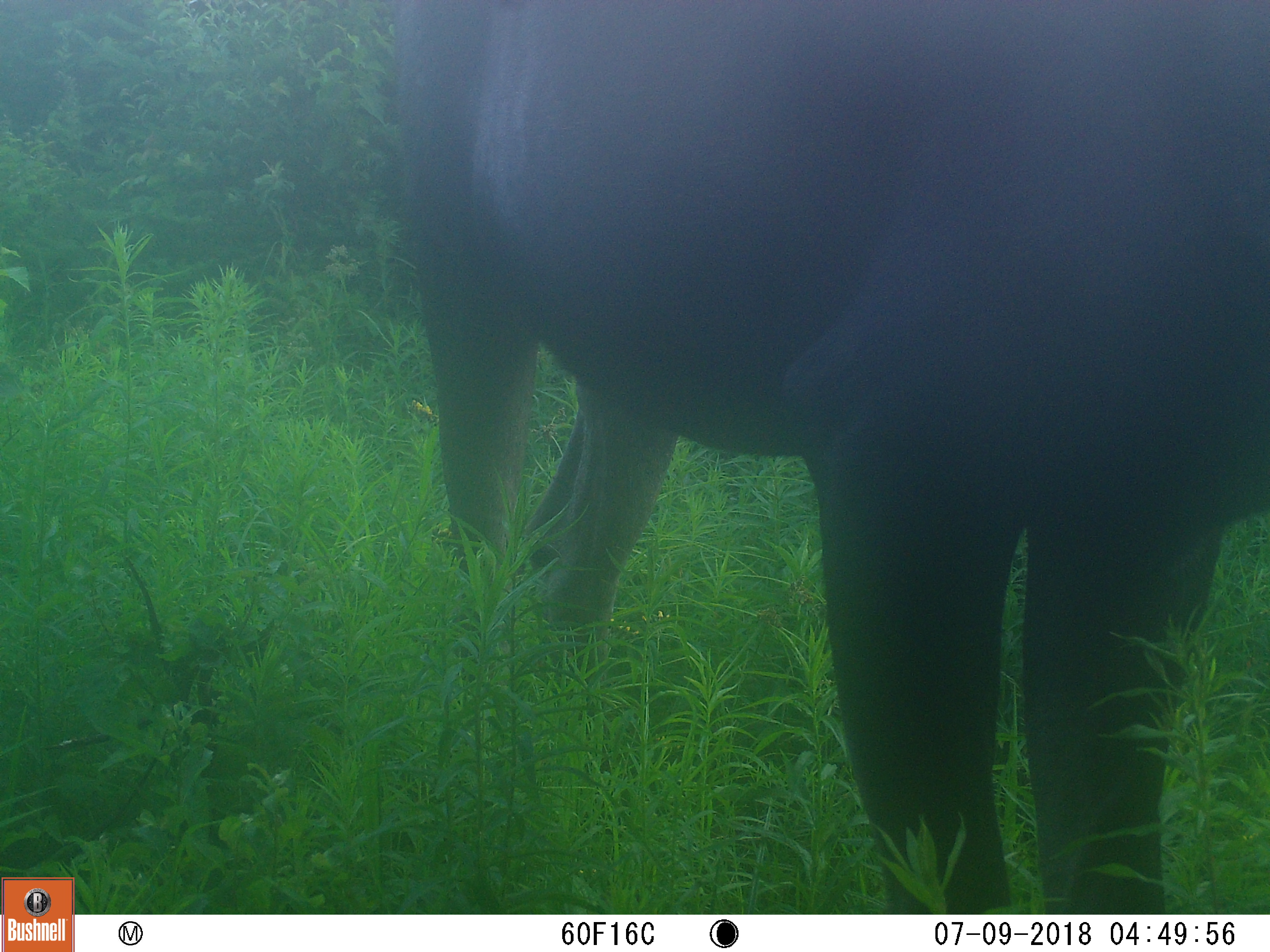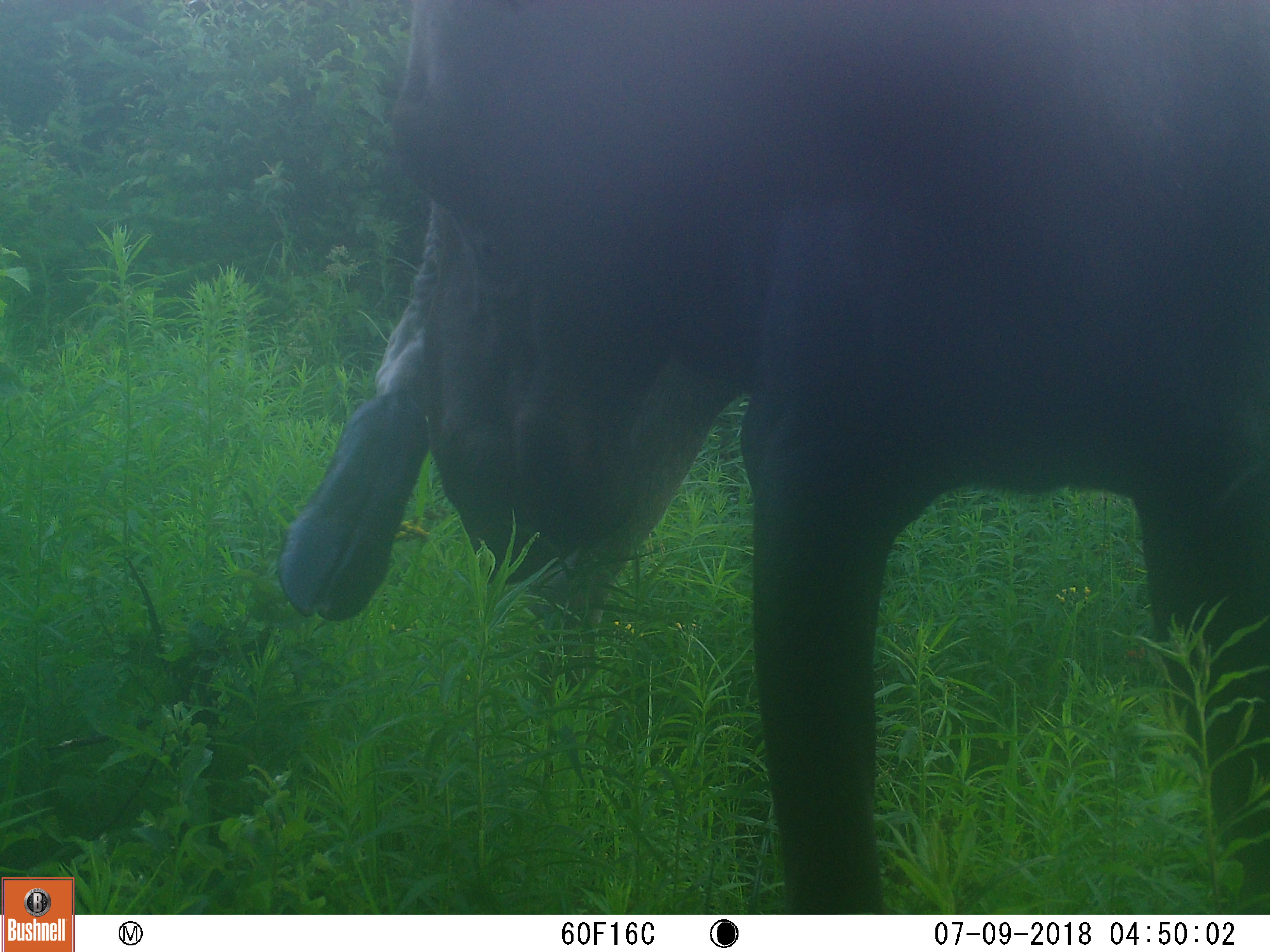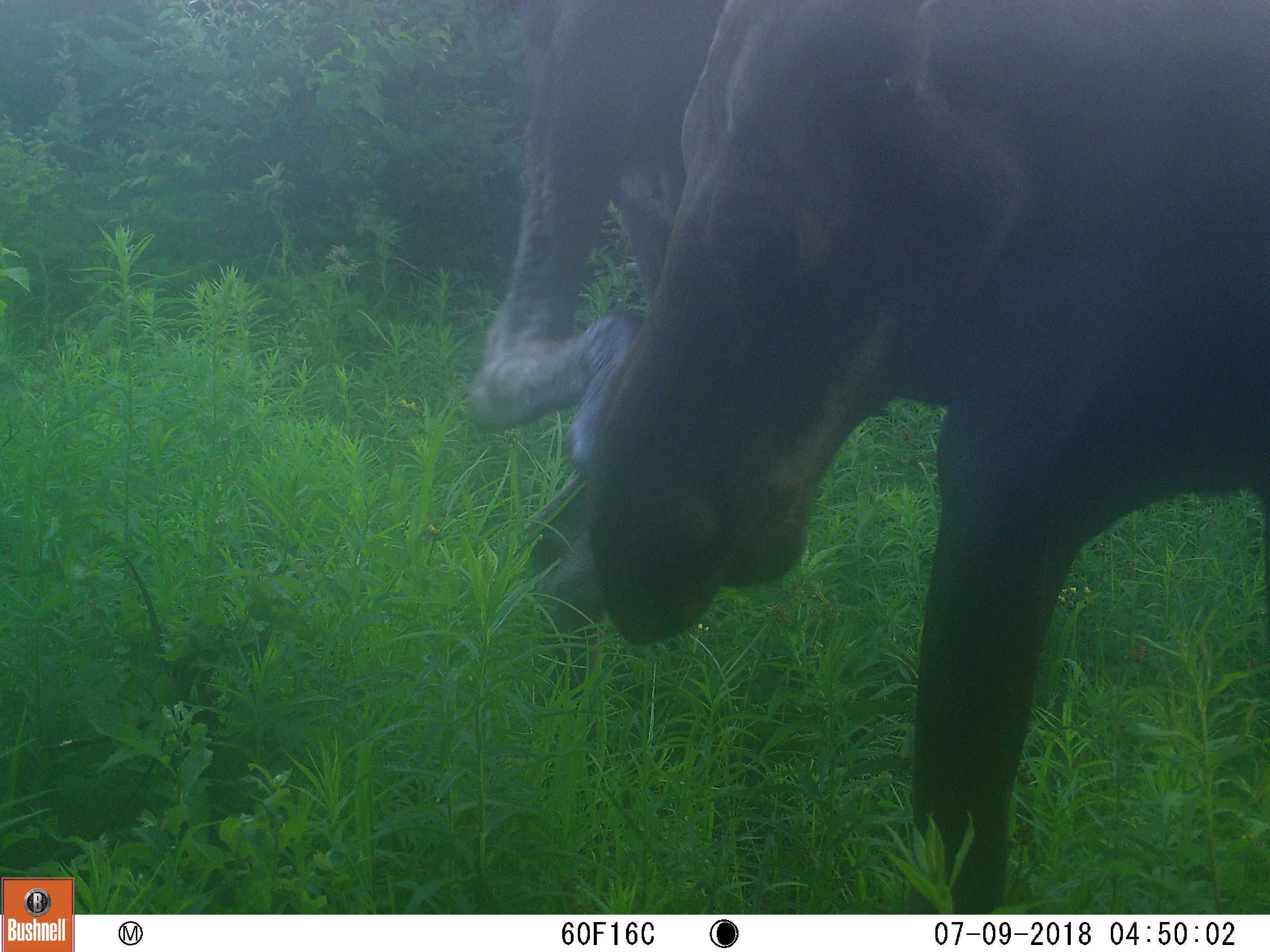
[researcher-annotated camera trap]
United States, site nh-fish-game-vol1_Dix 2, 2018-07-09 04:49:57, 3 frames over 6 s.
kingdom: Animalia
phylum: Chordata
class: Mammalia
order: Artiodactyla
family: Cervidae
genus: Alces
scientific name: Alces alces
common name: moose